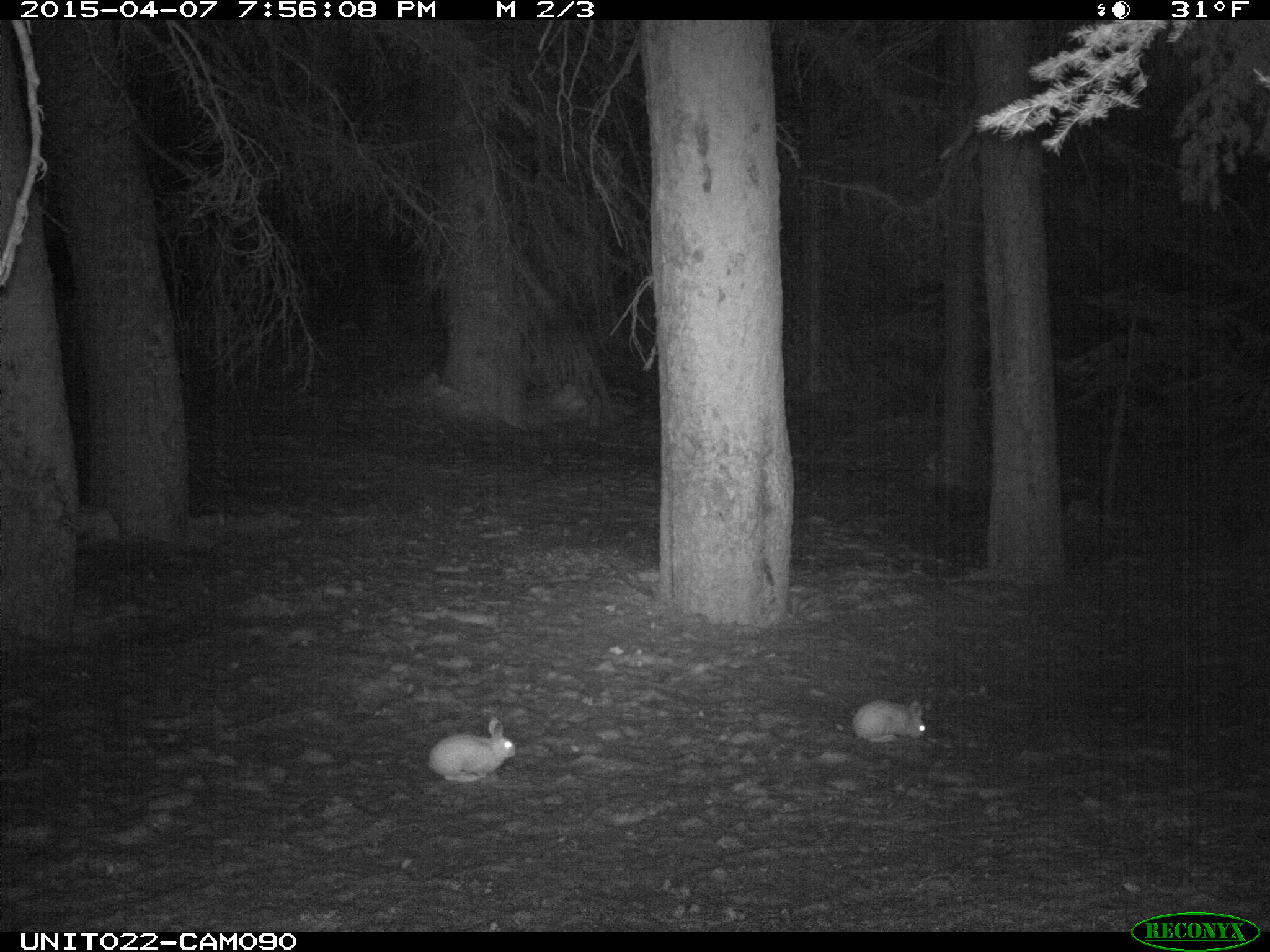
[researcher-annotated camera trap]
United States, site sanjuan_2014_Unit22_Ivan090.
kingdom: Animalia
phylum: Chordata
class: Mammalia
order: Lagomorpha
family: Leporidae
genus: Lepus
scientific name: Lepus americanus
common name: snowshoe hare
Lepus americanus (snowshoe hare).